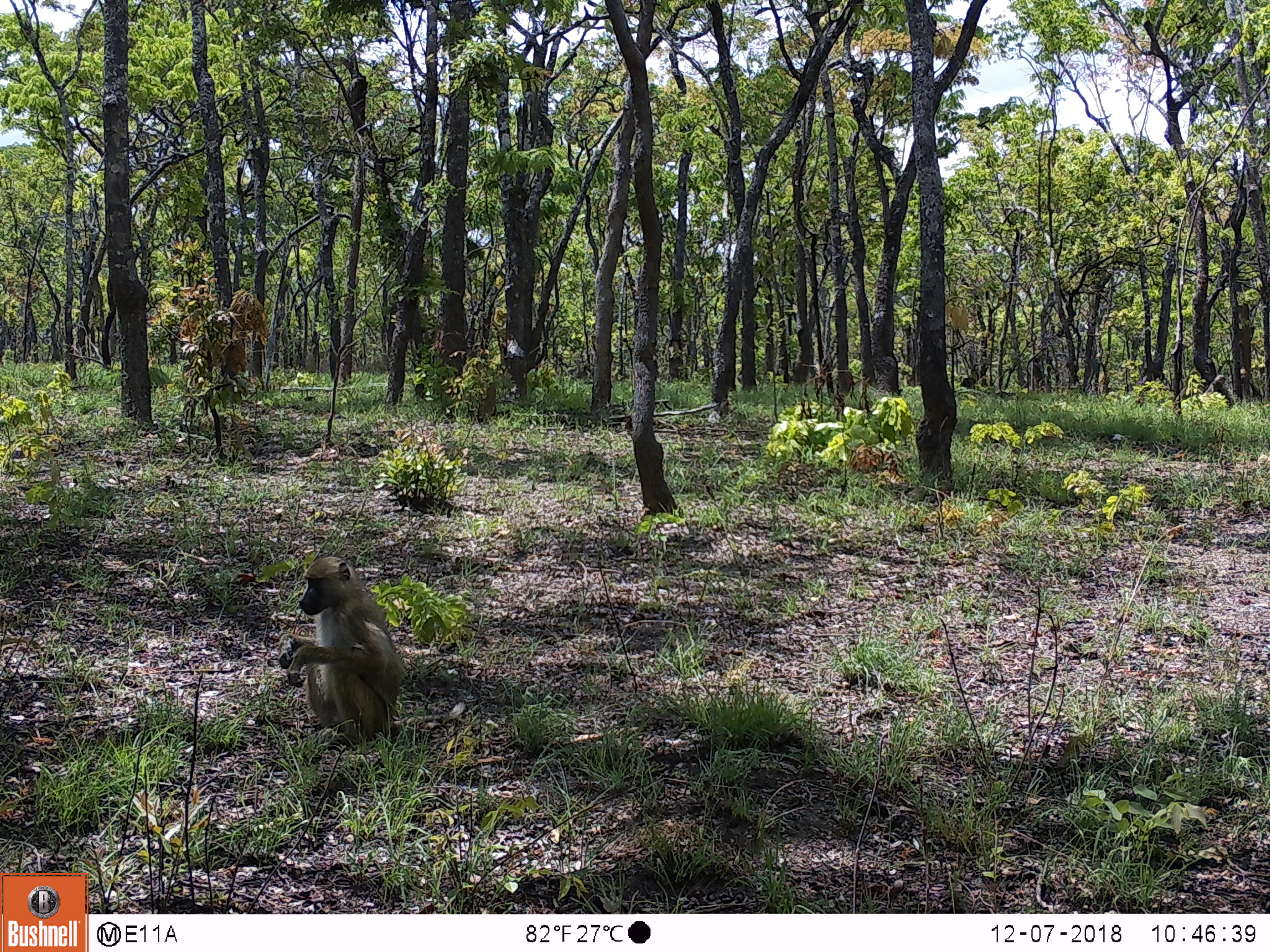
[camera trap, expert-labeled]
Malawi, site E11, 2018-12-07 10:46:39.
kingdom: Animalia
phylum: Chordata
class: Mammalia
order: Primates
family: Cercopithecidae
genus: Papio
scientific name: Papio cynocephalus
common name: yellow baboon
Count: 1.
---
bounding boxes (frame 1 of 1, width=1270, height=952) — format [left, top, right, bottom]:
yellow baboon: [282, 554, 404, 737]